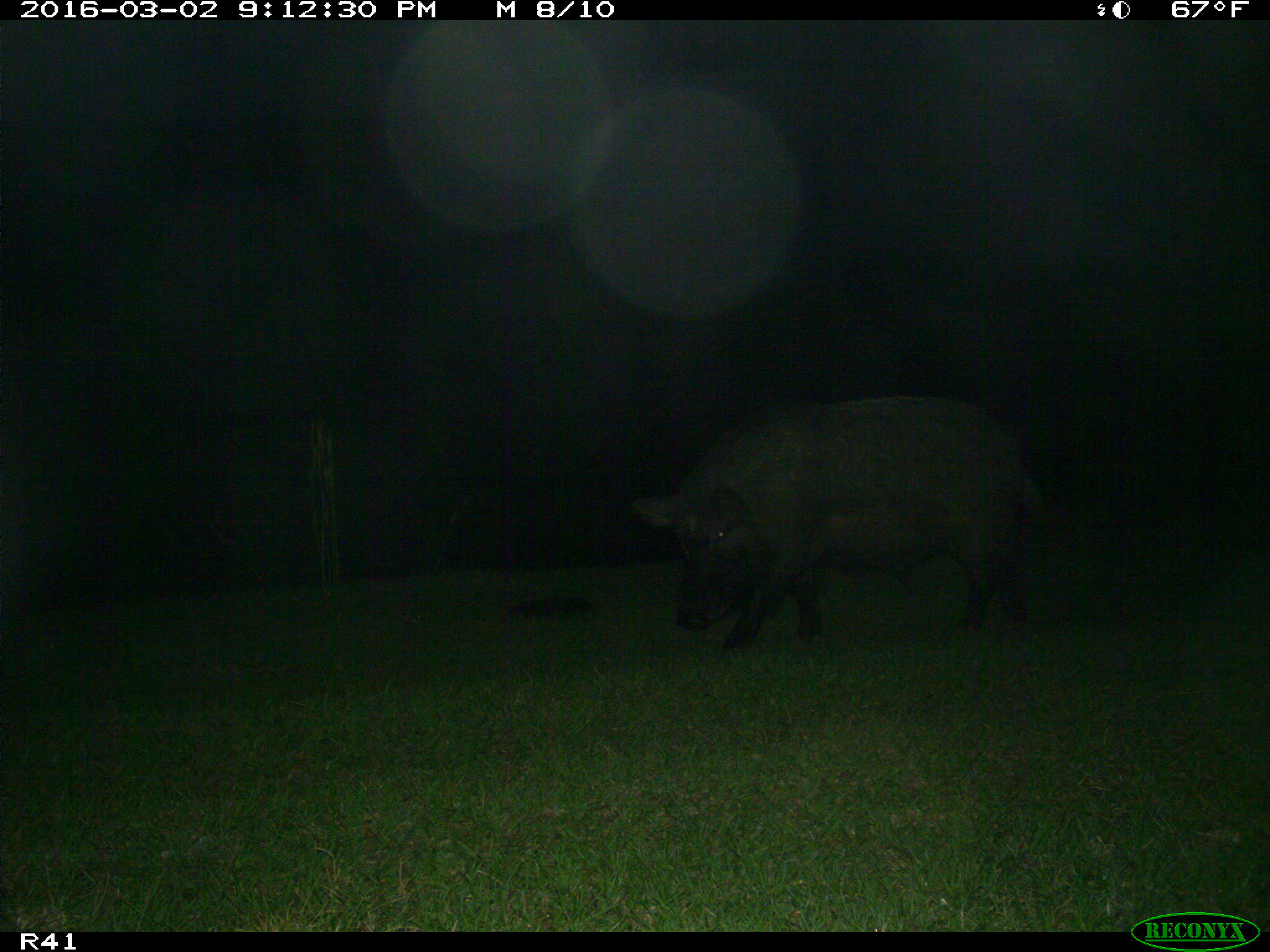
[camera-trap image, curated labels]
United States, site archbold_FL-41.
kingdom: Animalia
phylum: Chordata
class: Mammalia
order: Artiodactyla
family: Suidae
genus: Sus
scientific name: Sus scrofa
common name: wild boar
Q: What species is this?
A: Sus scrofa (wild boar).